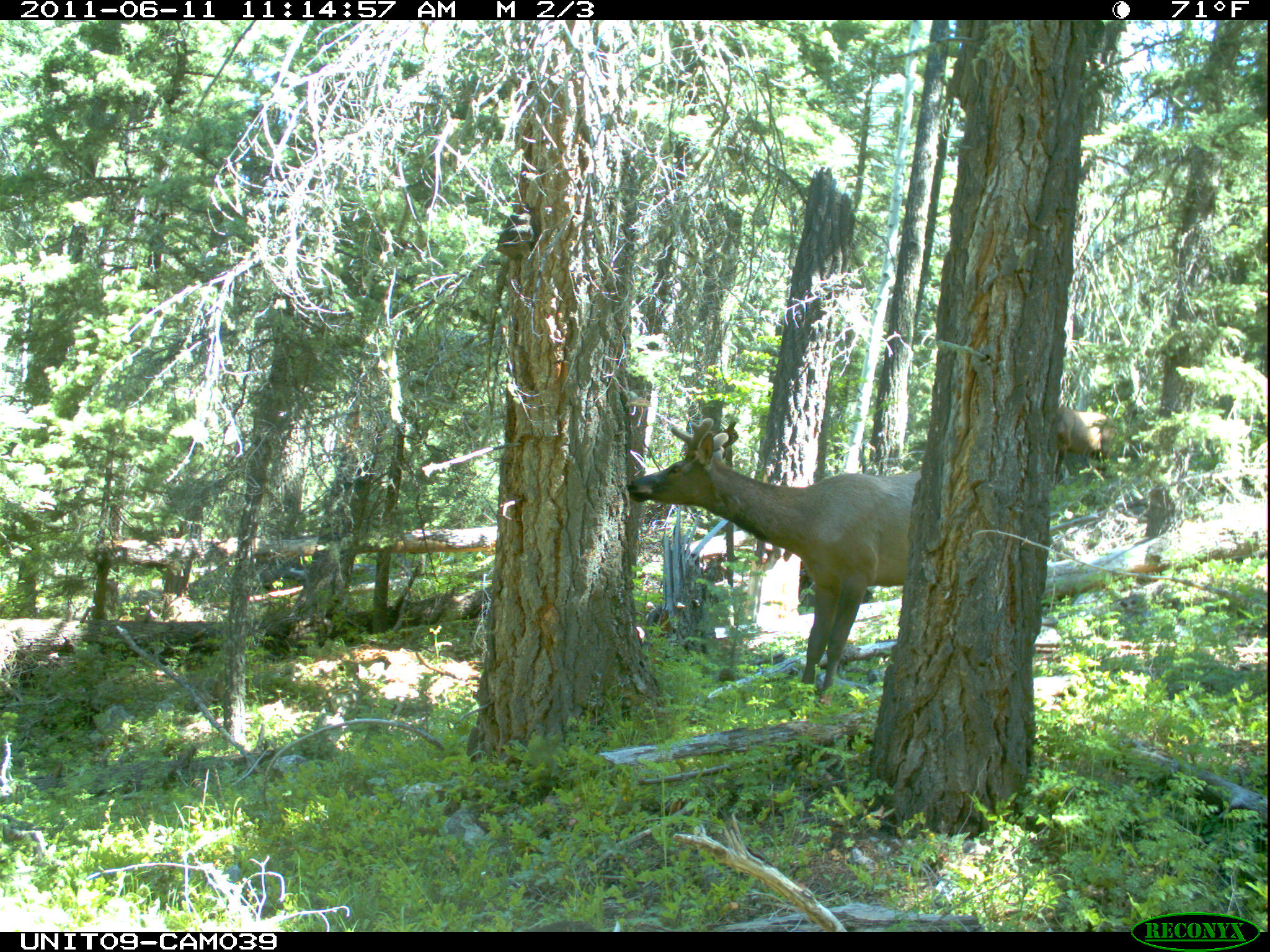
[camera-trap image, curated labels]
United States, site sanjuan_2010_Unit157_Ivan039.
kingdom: Animalia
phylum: Chordata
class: Mammalia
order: Artiodactyla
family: Cervidae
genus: Cervus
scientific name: Cervus elaphus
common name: red deer